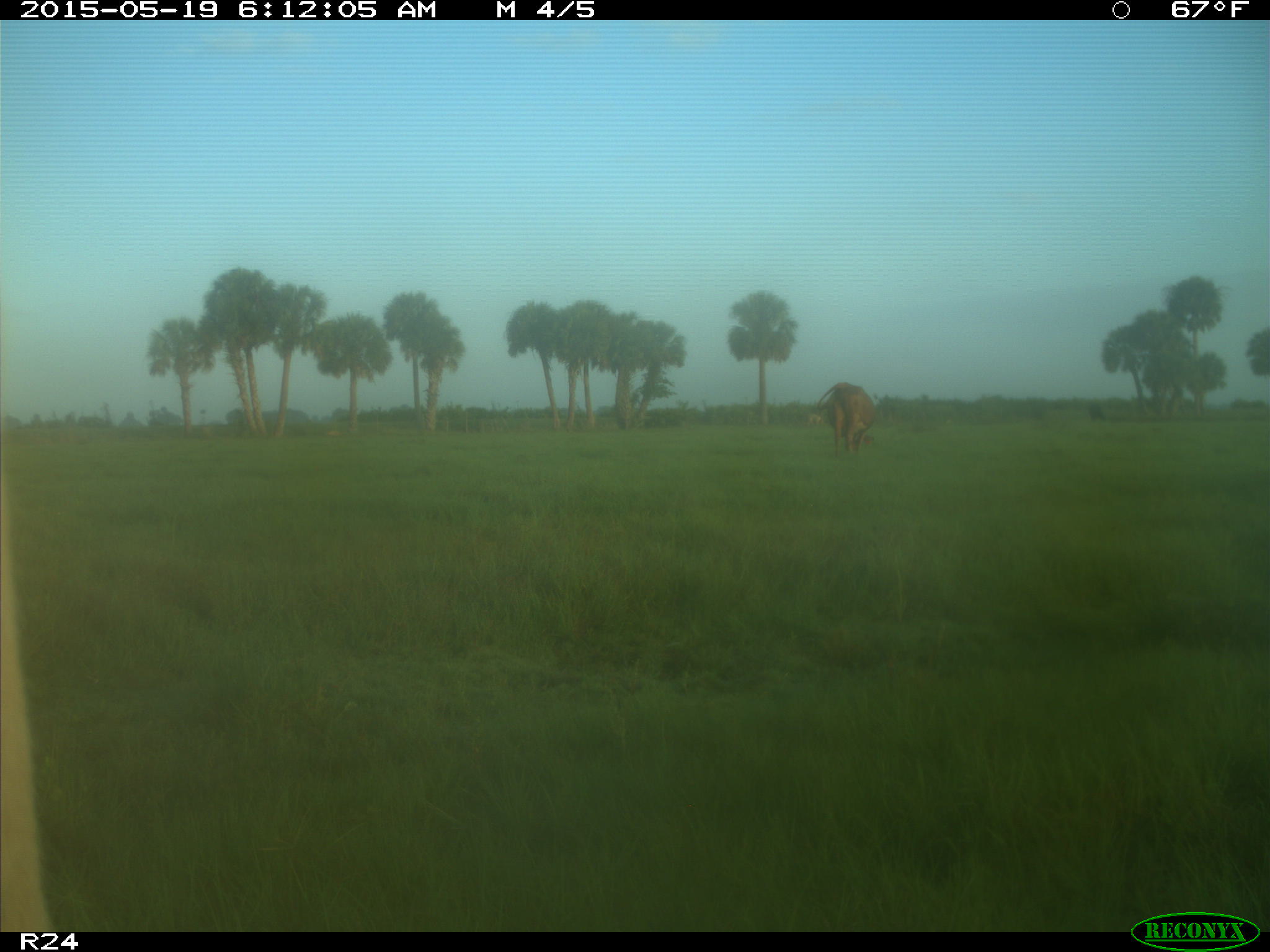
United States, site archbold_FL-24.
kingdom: Animalia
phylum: Chordata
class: Mammalia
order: Artiodactyla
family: Bovidae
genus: Bos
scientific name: Bos taurus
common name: domestic cow